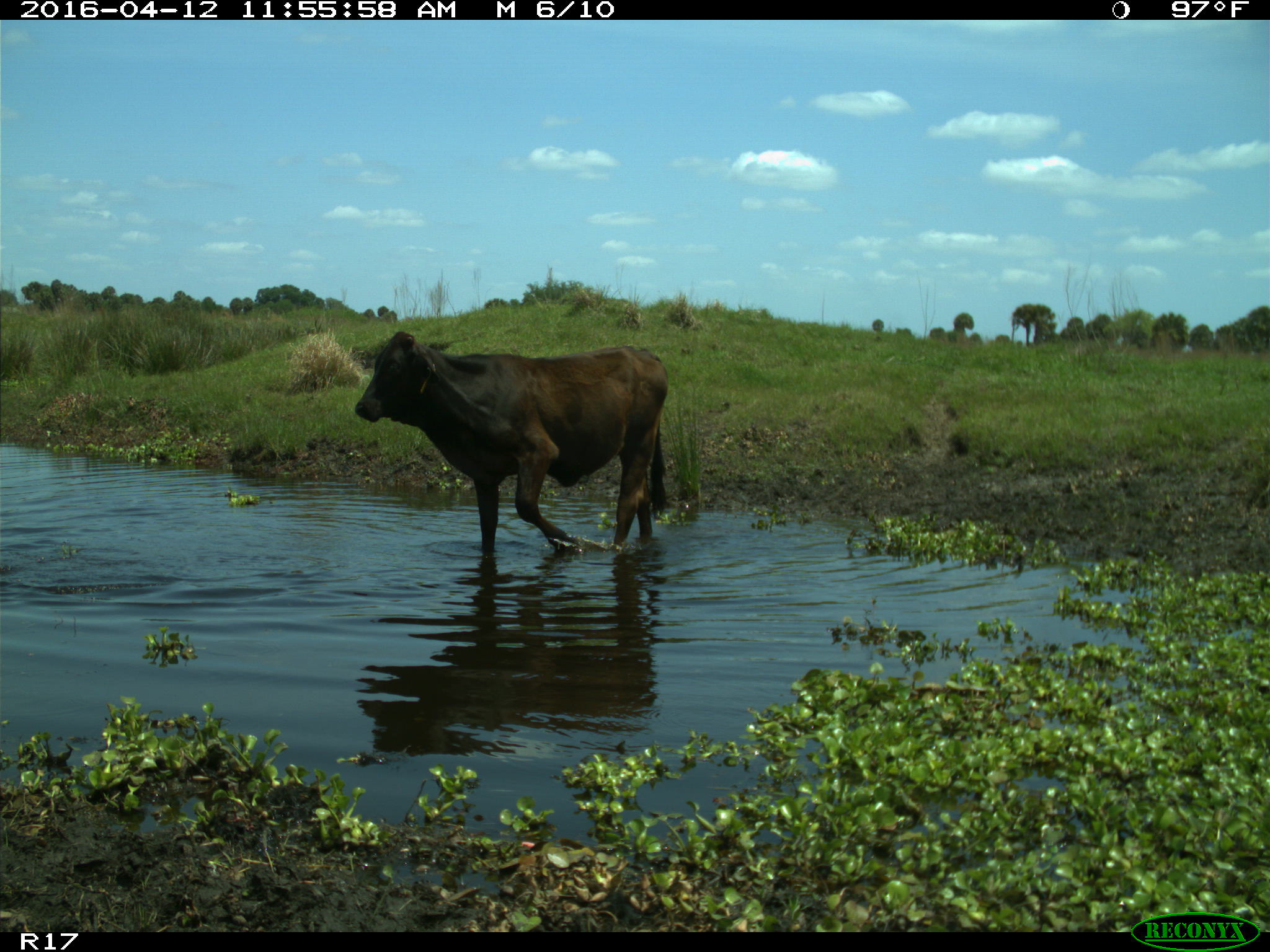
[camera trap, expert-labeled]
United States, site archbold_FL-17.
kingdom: Animalia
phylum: Chordata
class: Mammalia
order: Artiodactyla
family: Bovidae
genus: Bos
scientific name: Bos taurus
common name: domestic cow